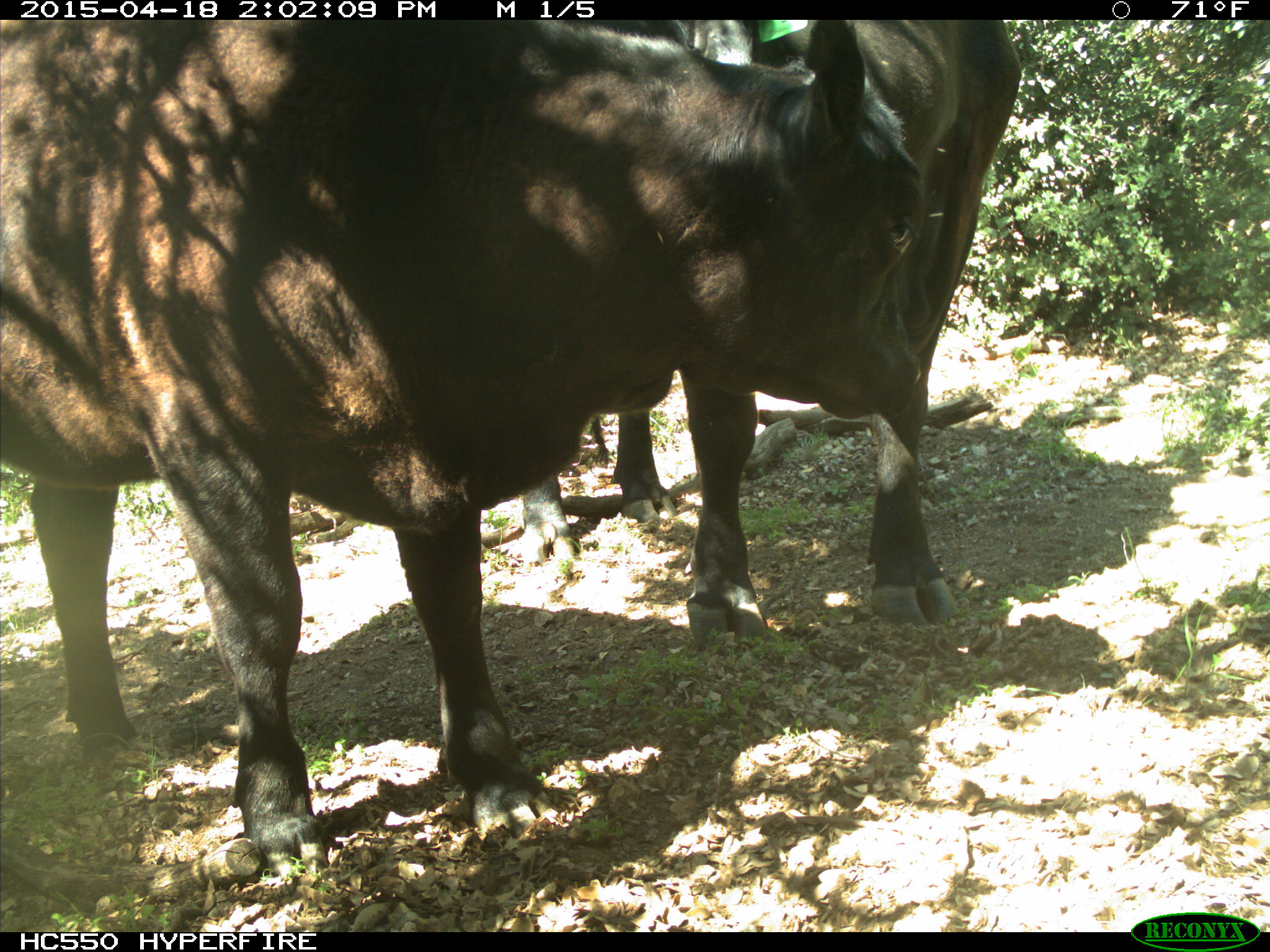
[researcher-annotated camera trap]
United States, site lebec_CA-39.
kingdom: Animalia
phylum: Chordata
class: Mammalia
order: Artiodactyla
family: Bovidae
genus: Bos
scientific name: Bos taurus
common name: domestic cow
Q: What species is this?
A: Bos taurus (domestic cow).